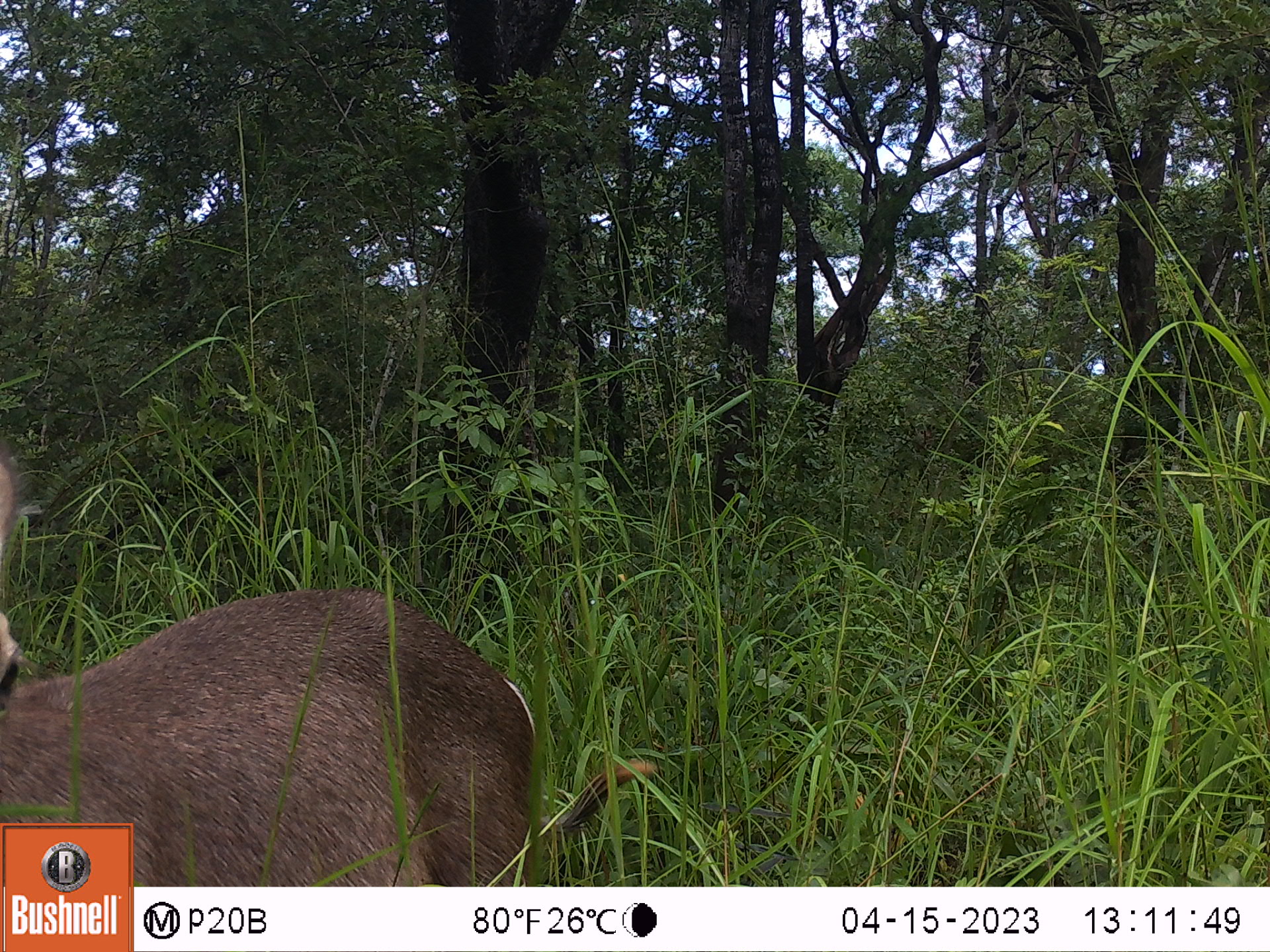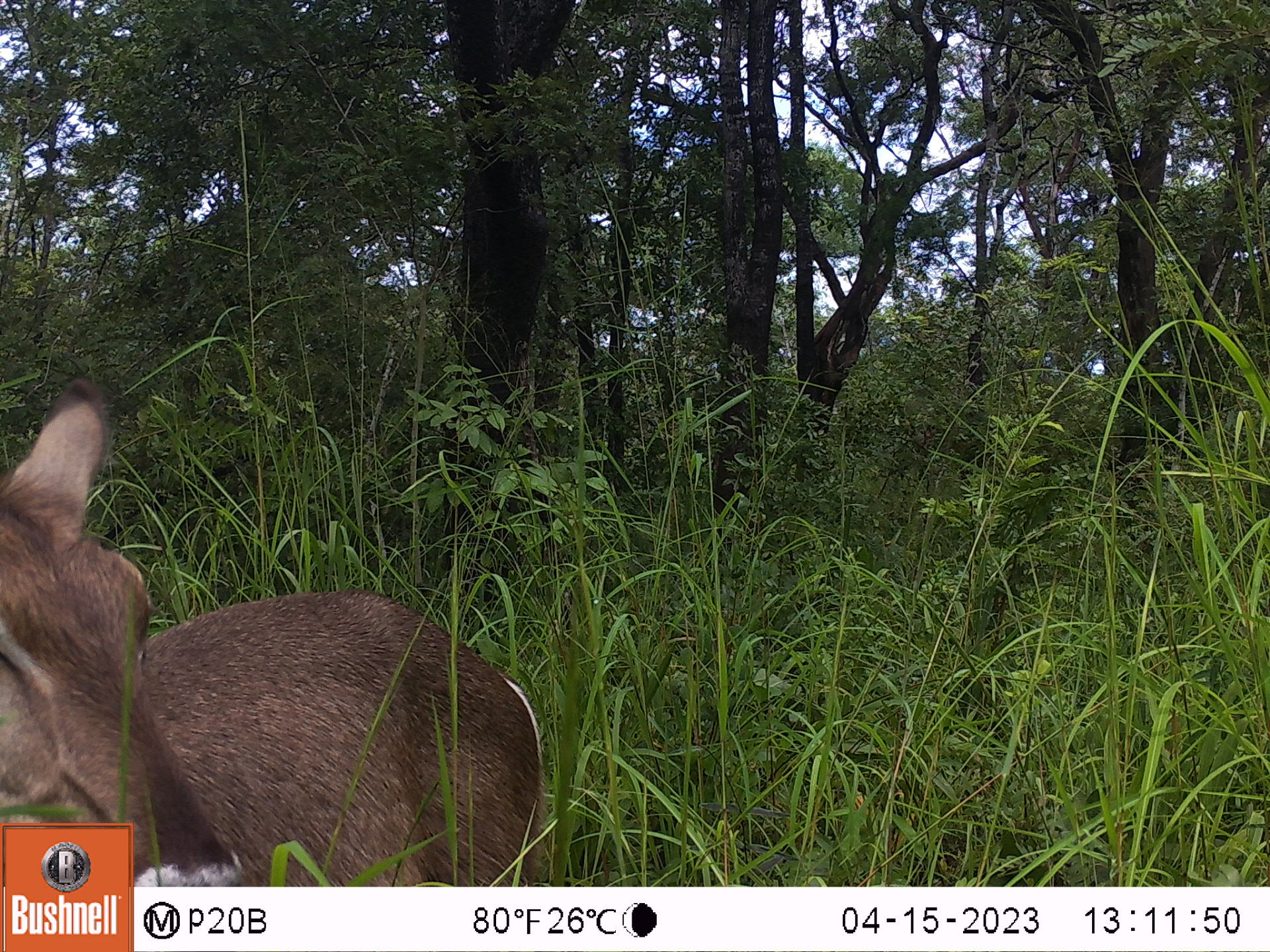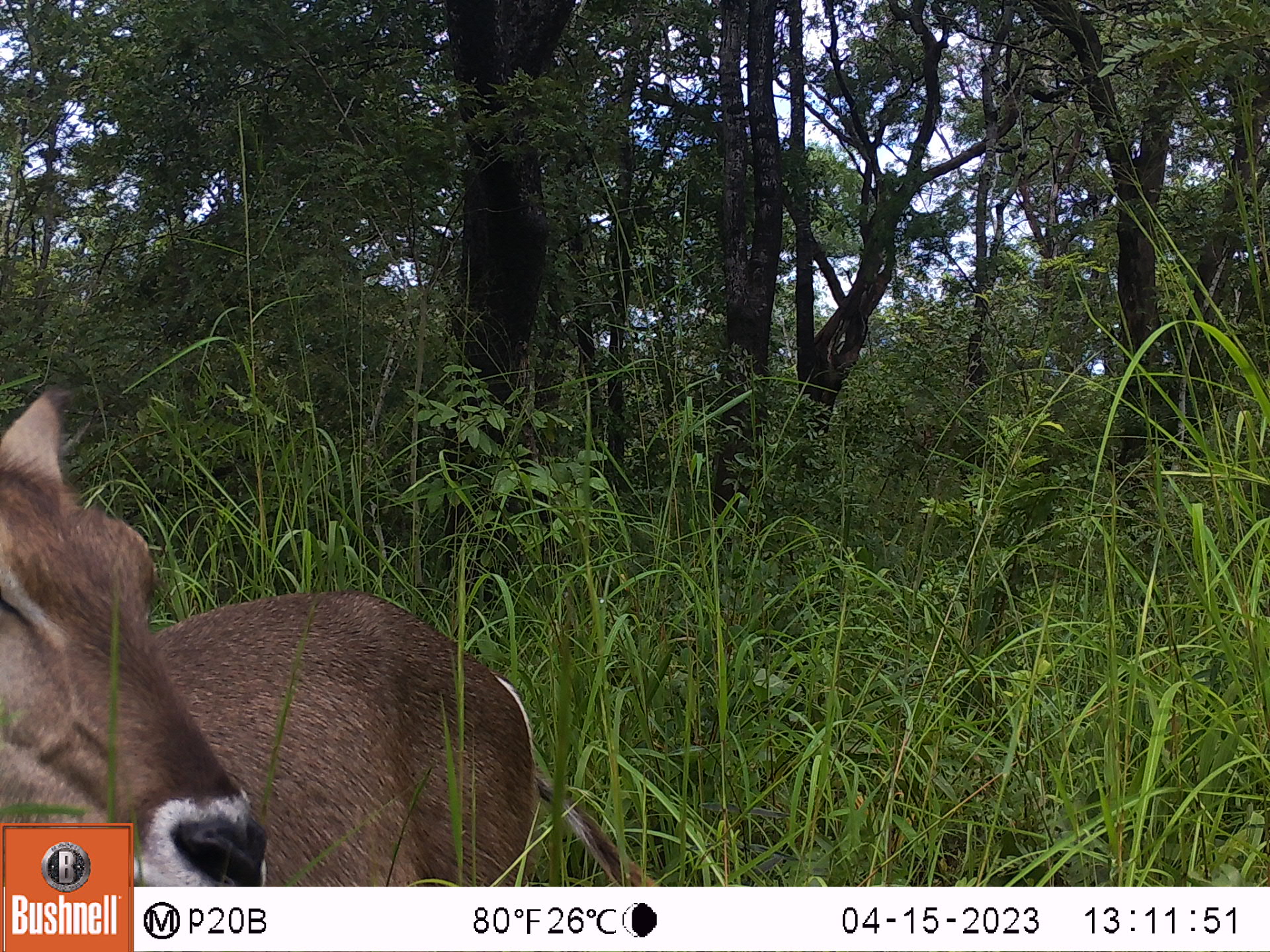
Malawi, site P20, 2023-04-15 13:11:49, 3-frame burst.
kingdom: Animalia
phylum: Chordata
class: Mammalia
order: Artiodactyla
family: Bovidae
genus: Kobus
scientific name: Kobus ellipsiprymnus ellipsiprymnus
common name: common waterbuck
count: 1